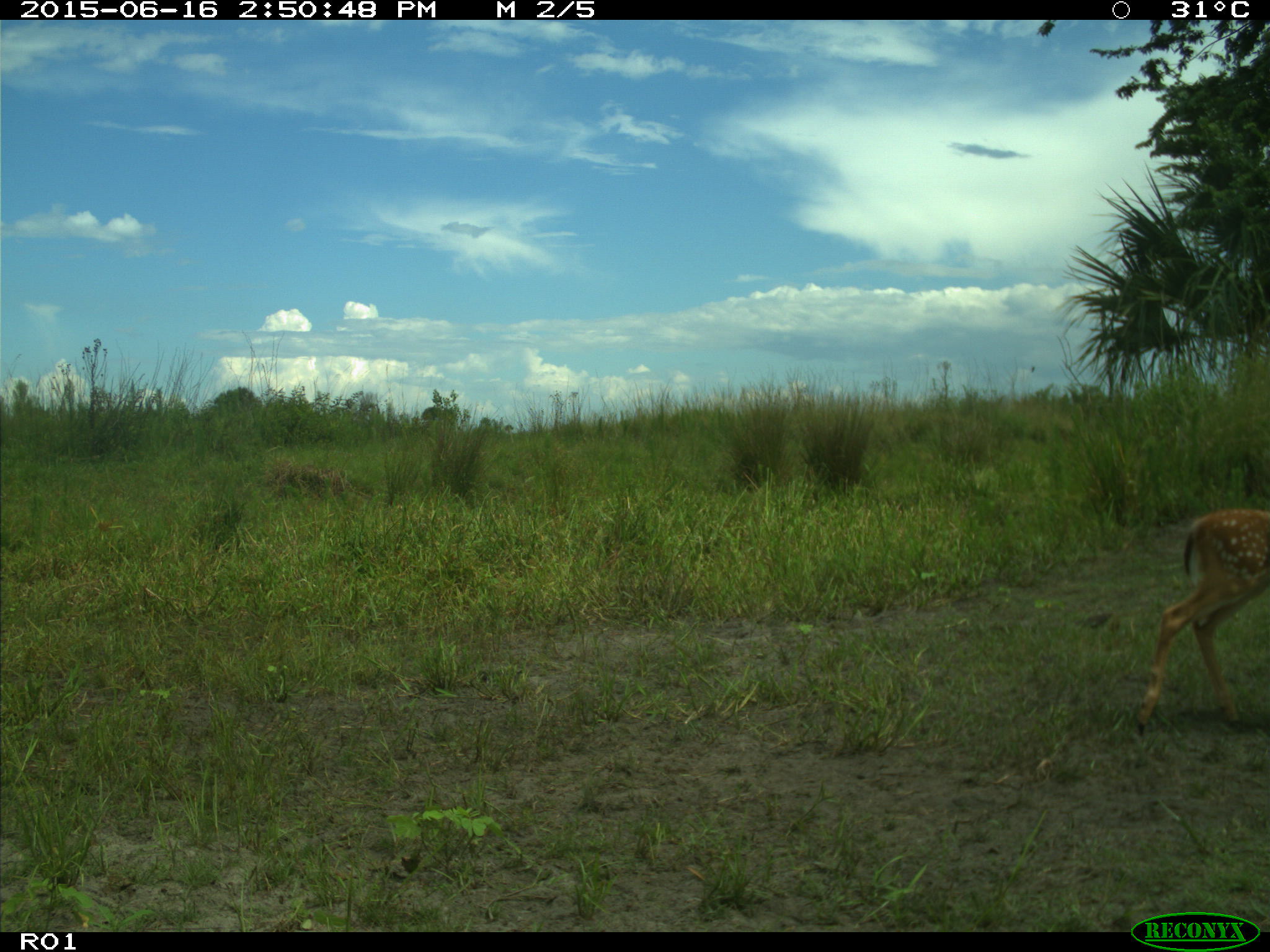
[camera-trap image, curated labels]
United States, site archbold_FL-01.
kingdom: Animalia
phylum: Chordata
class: Mammalia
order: Artiodactyla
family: Cervidae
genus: Odocoileus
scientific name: Odocoileus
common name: deer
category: unidentified deer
Unidentified deer (deer) (Odocoileus).